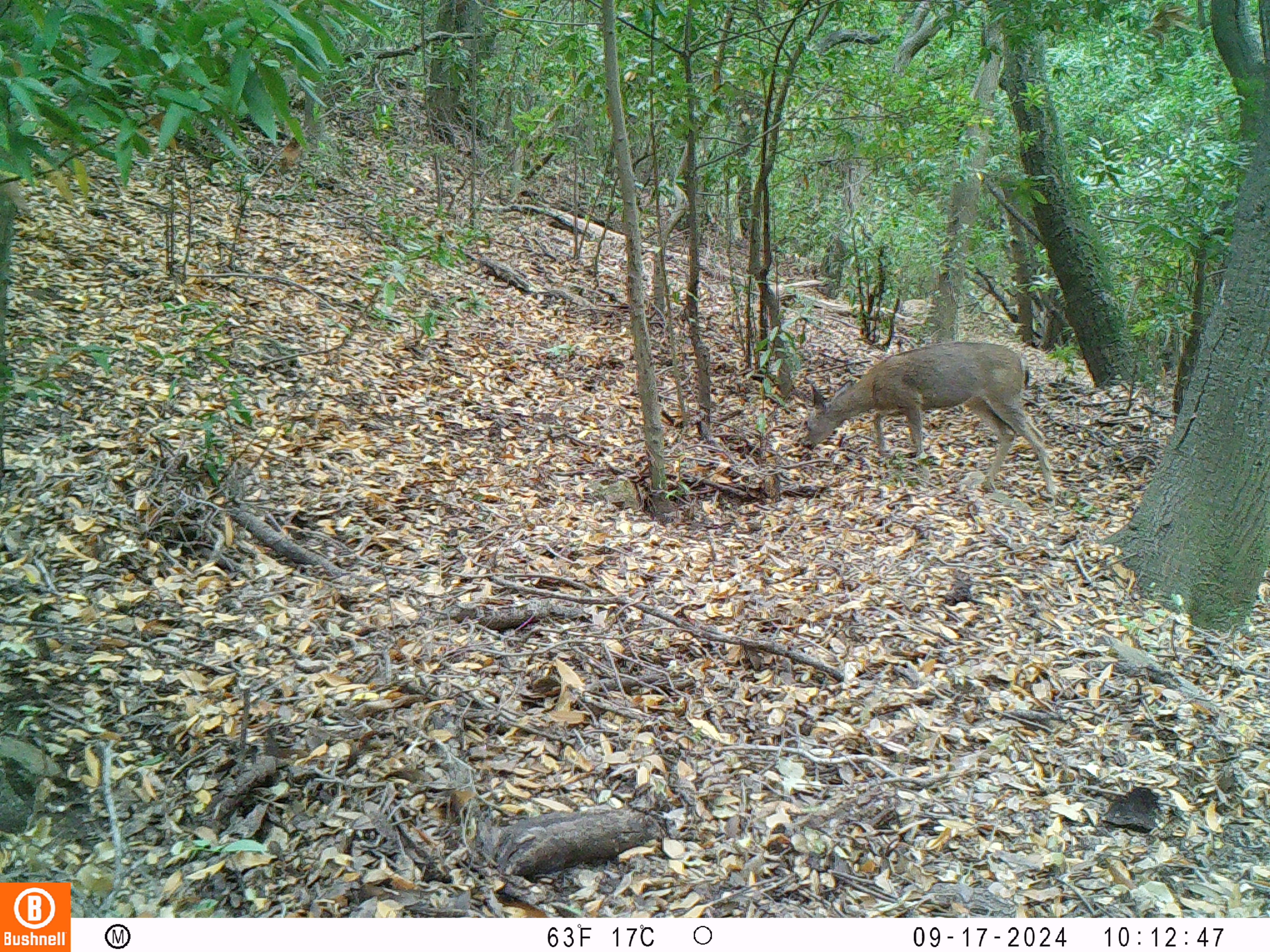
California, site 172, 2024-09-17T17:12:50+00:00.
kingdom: Animalia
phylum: Chordata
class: Mammalia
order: Artiodactyla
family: Cervidae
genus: Odocoileus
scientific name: Odocoileus hemionus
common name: mule deer